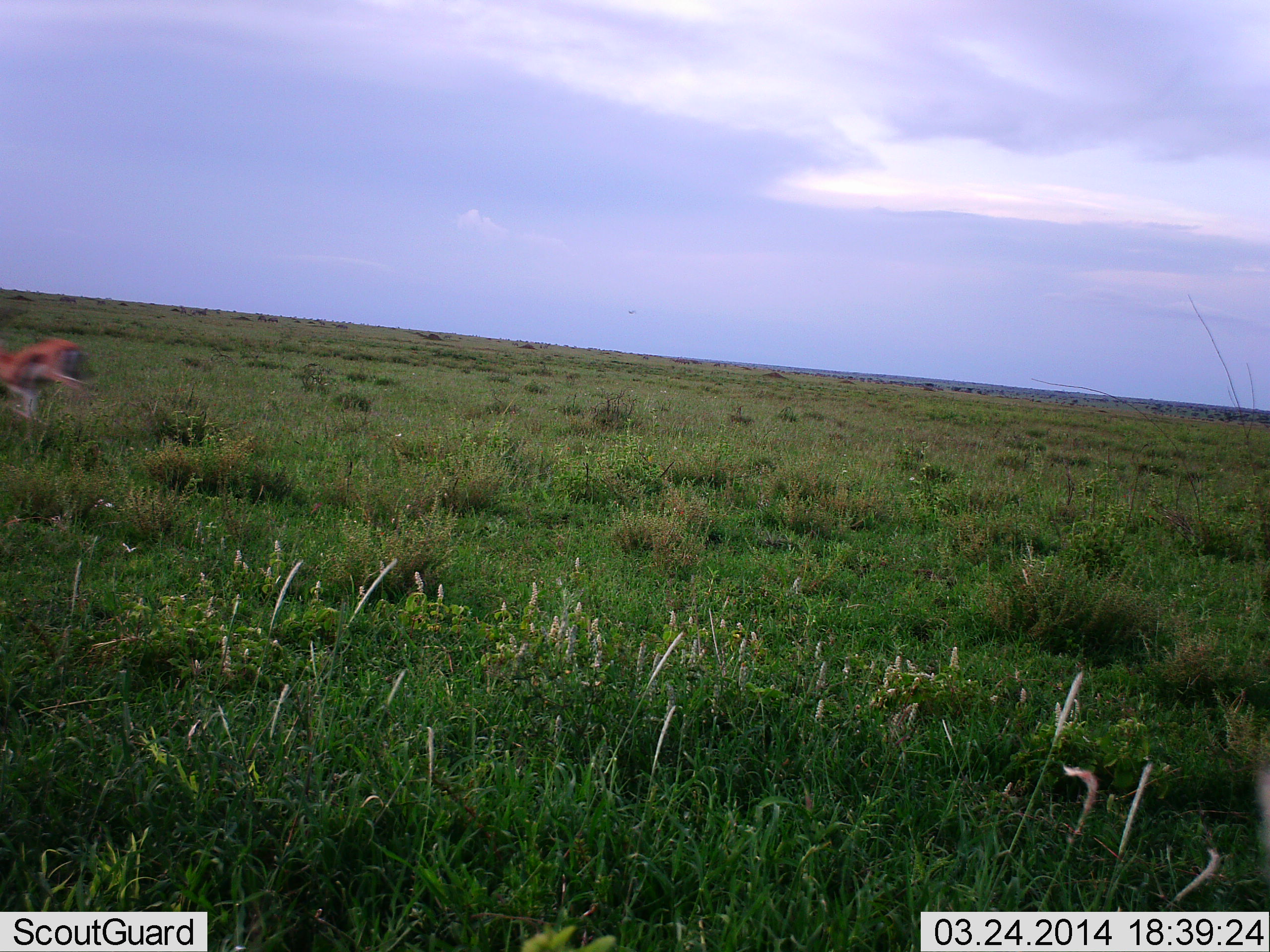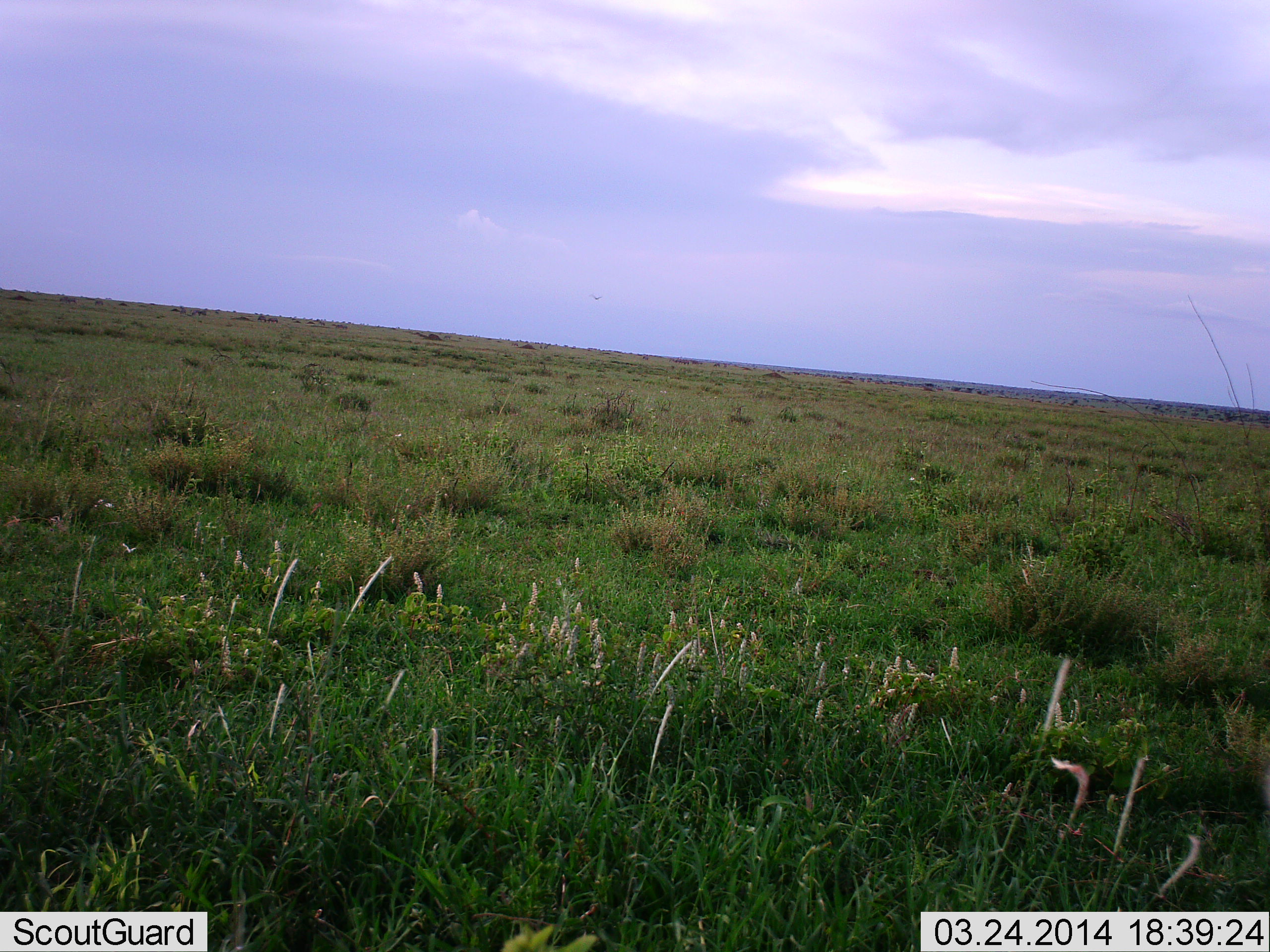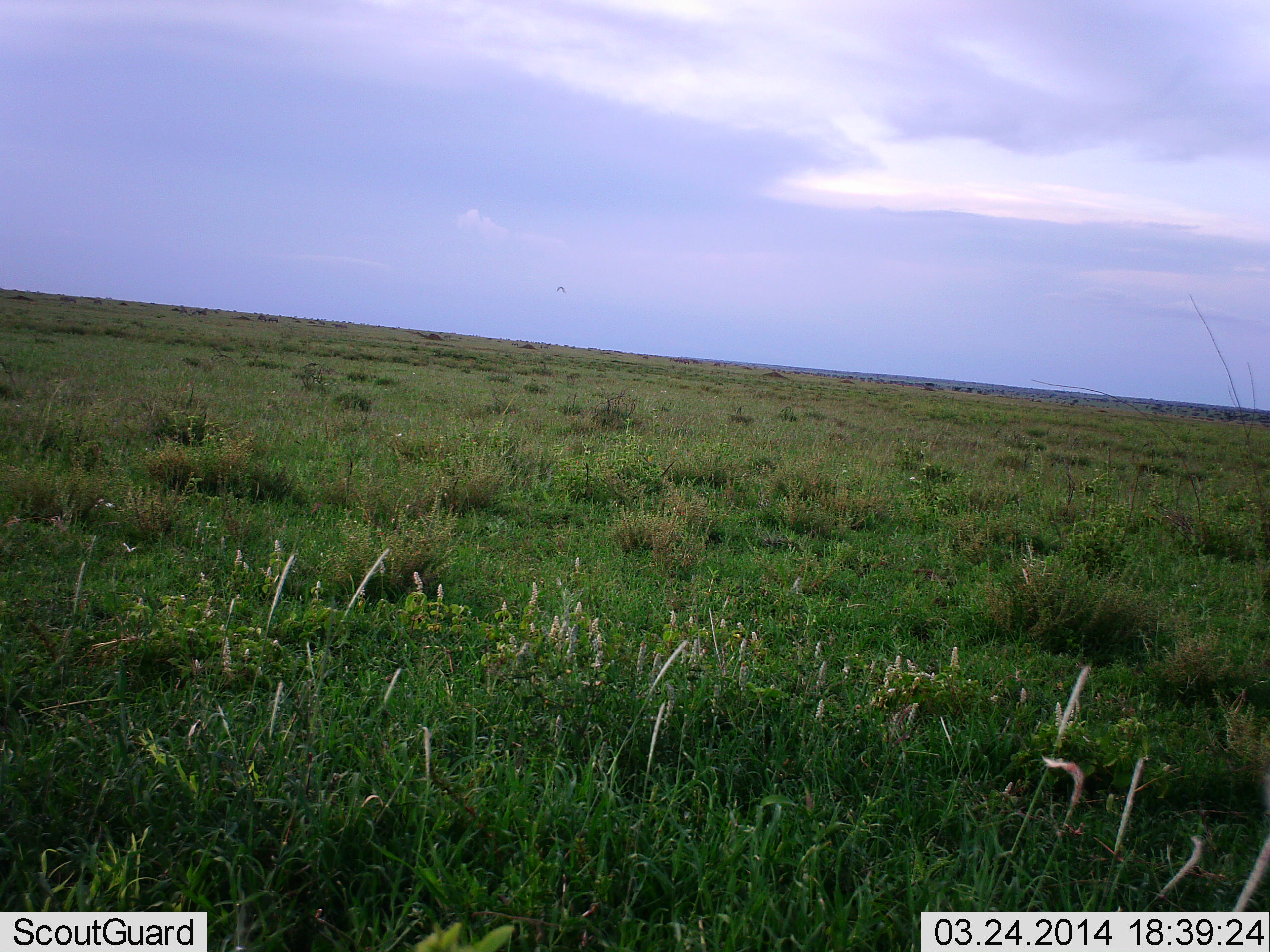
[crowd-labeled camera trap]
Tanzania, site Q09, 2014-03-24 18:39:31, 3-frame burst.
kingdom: Animalia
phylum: Chordata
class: Mammalia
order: Artiodactyla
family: Bovidae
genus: Eudorcas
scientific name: Eudorcas thomsonii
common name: thomson's gazelle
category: gazellethomsons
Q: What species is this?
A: Gazellethomsons (thomson's gazelle) (Eudorcas thomsonii).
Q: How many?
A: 1.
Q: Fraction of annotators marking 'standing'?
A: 0%.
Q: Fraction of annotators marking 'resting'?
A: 0%.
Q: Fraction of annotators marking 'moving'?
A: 100%.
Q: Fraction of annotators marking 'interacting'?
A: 0%.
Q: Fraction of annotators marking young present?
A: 0%.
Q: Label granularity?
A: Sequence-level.